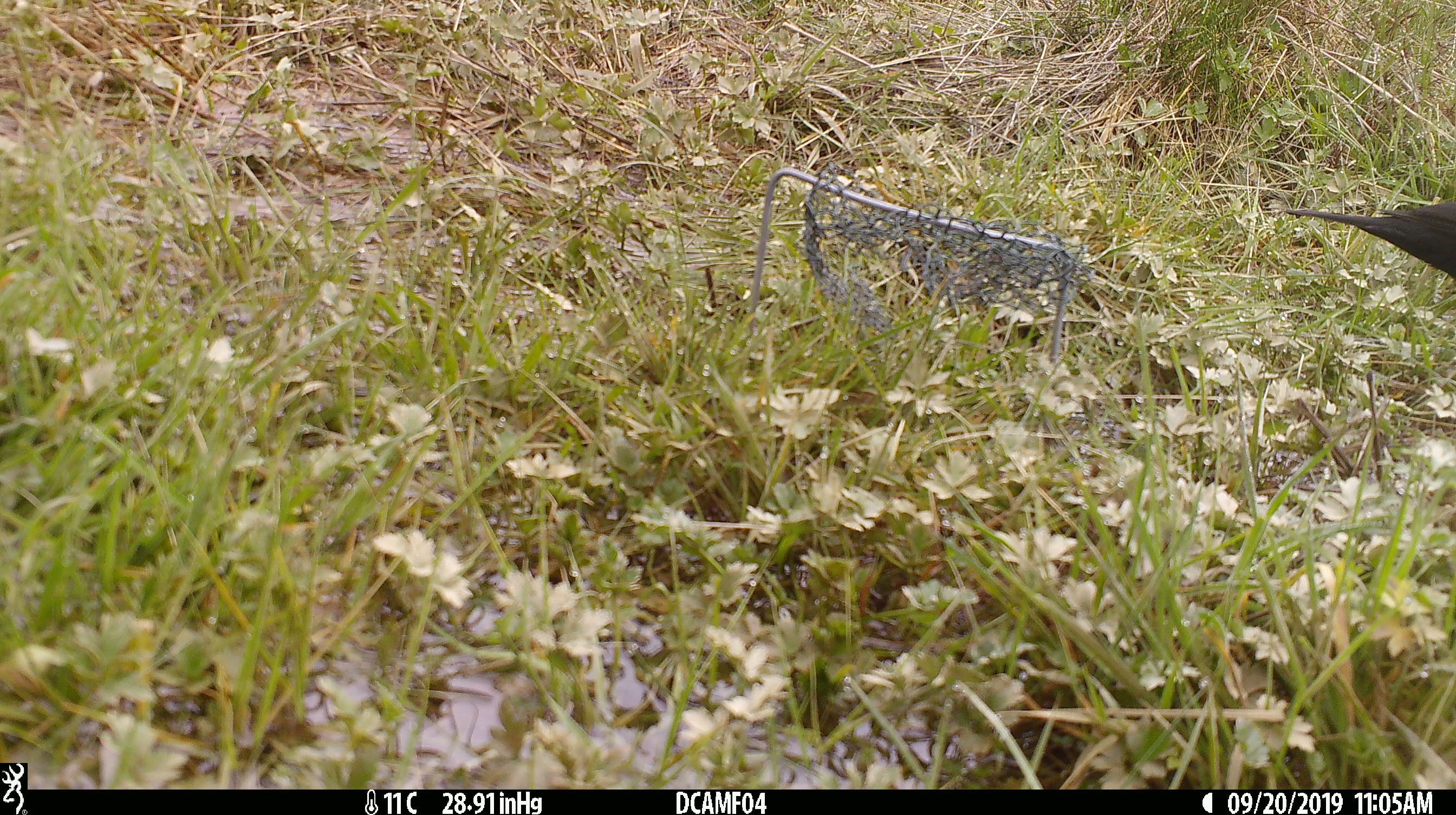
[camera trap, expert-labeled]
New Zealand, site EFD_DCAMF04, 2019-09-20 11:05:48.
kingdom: Animalia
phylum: Chordata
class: Aves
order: Passeriformes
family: Turdidae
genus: Turdus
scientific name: Turdus merula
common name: eurasian blackbird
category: blackbird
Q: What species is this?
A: Blackbird (eurasian blackbird) (Turdus merula).